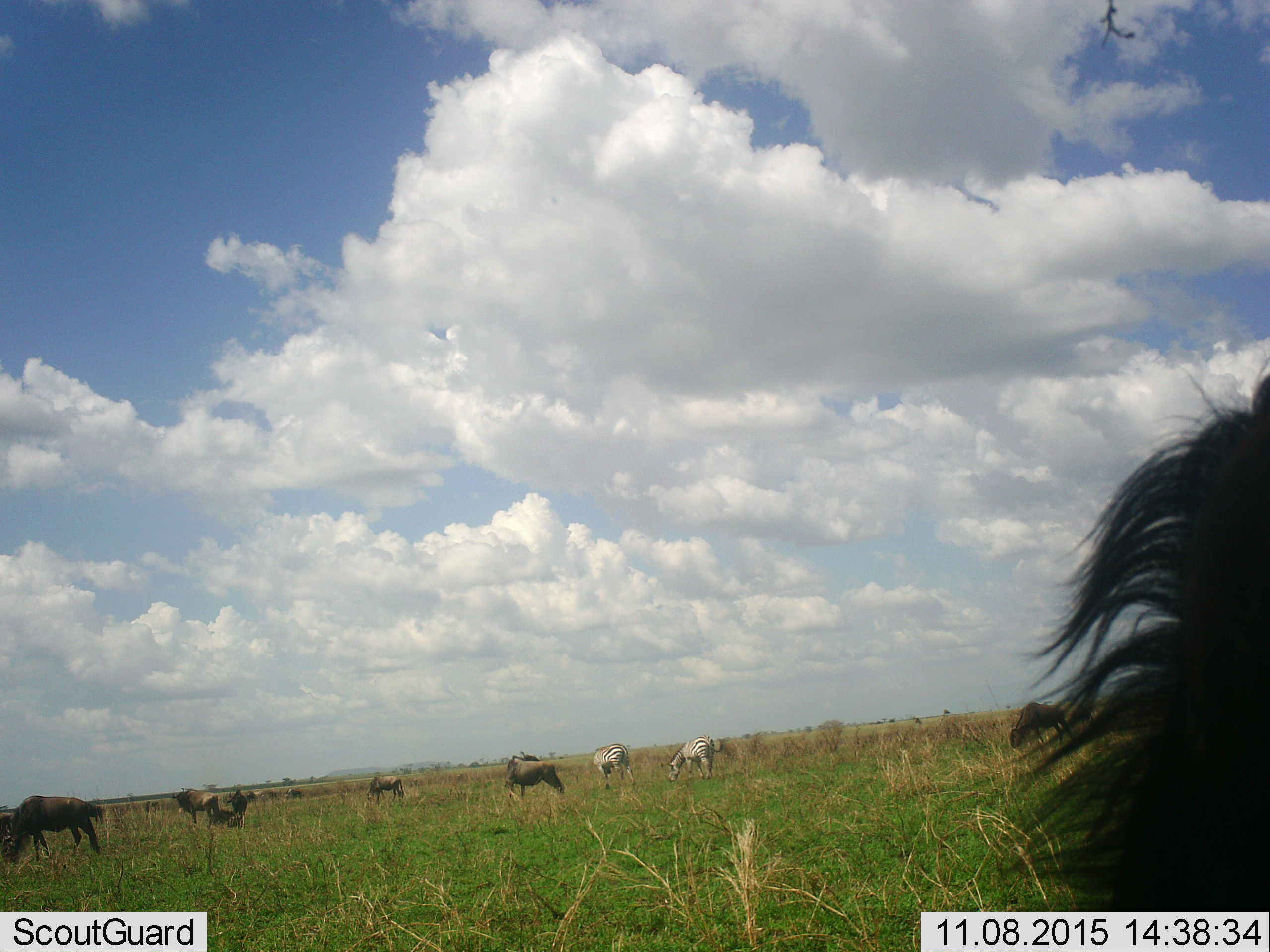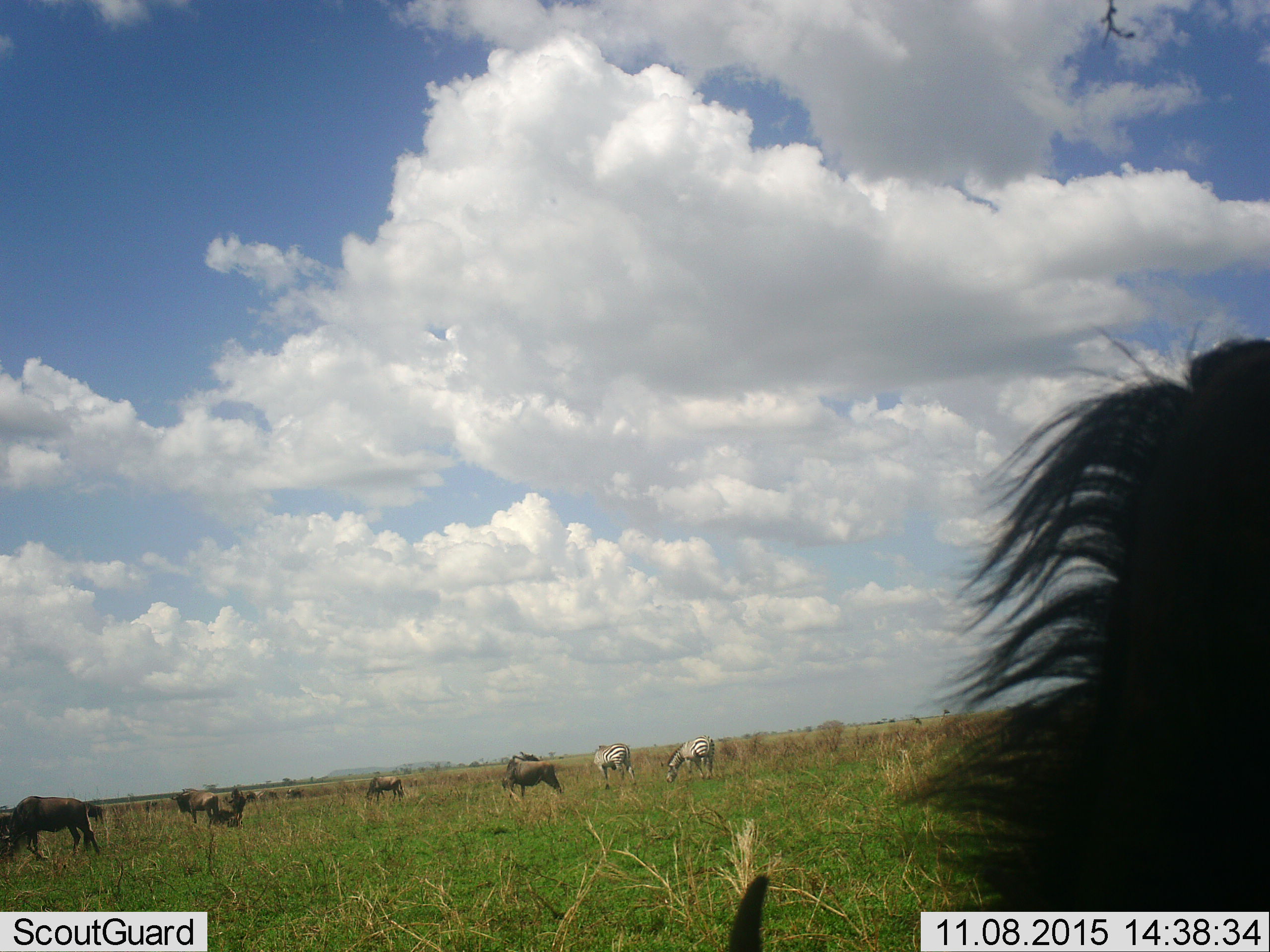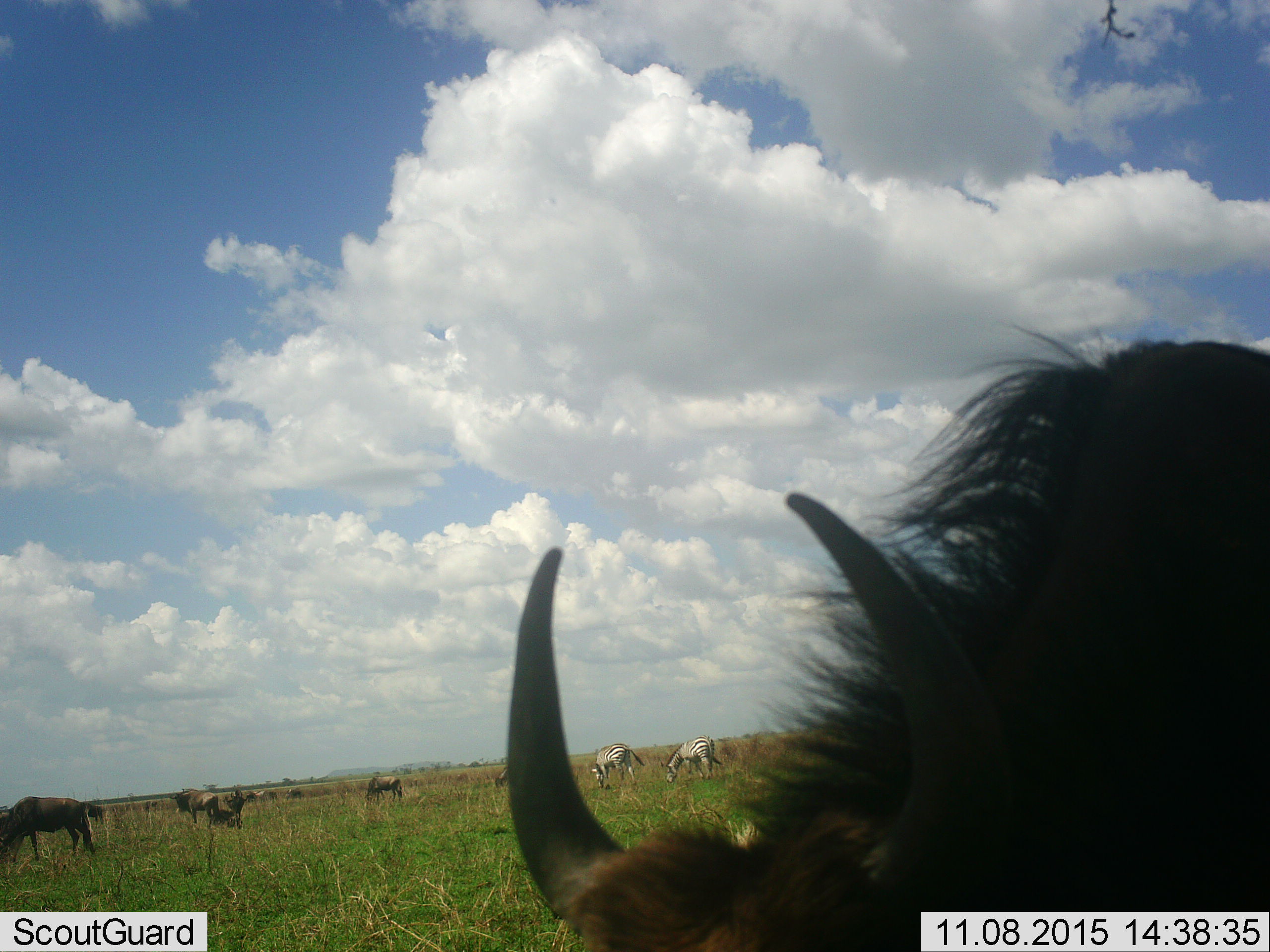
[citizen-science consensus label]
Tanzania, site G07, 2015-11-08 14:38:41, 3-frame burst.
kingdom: Animalia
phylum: Chordata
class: Mammalia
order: Artiodactyla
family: Bovidae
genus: Connochaetes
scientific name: Connochaetes taurinus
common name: blue wildebeest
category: wildebeest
Wildebeest (blue wildebeest) (Connochaetes taurinus), count 10. Behavior (volunteer vote fractions): standing 89%, resting 22%, moving 67%, interacting 22%. Young present (vote fraction): 11%. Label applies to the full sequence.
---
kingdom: Animalia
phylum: Chordata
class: Mammalia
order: Perissodactyla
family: Equidae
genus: Equus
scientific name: Equus quagga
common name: plains zebra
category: zebra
Zebra (plains zebra) (Equus quagga), count 2. Behavior (volunteer vote fractions): standing 40%, resting 0%, moving 10%, interacting 10%. Young present (vote fraction): 0%. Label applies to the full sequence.